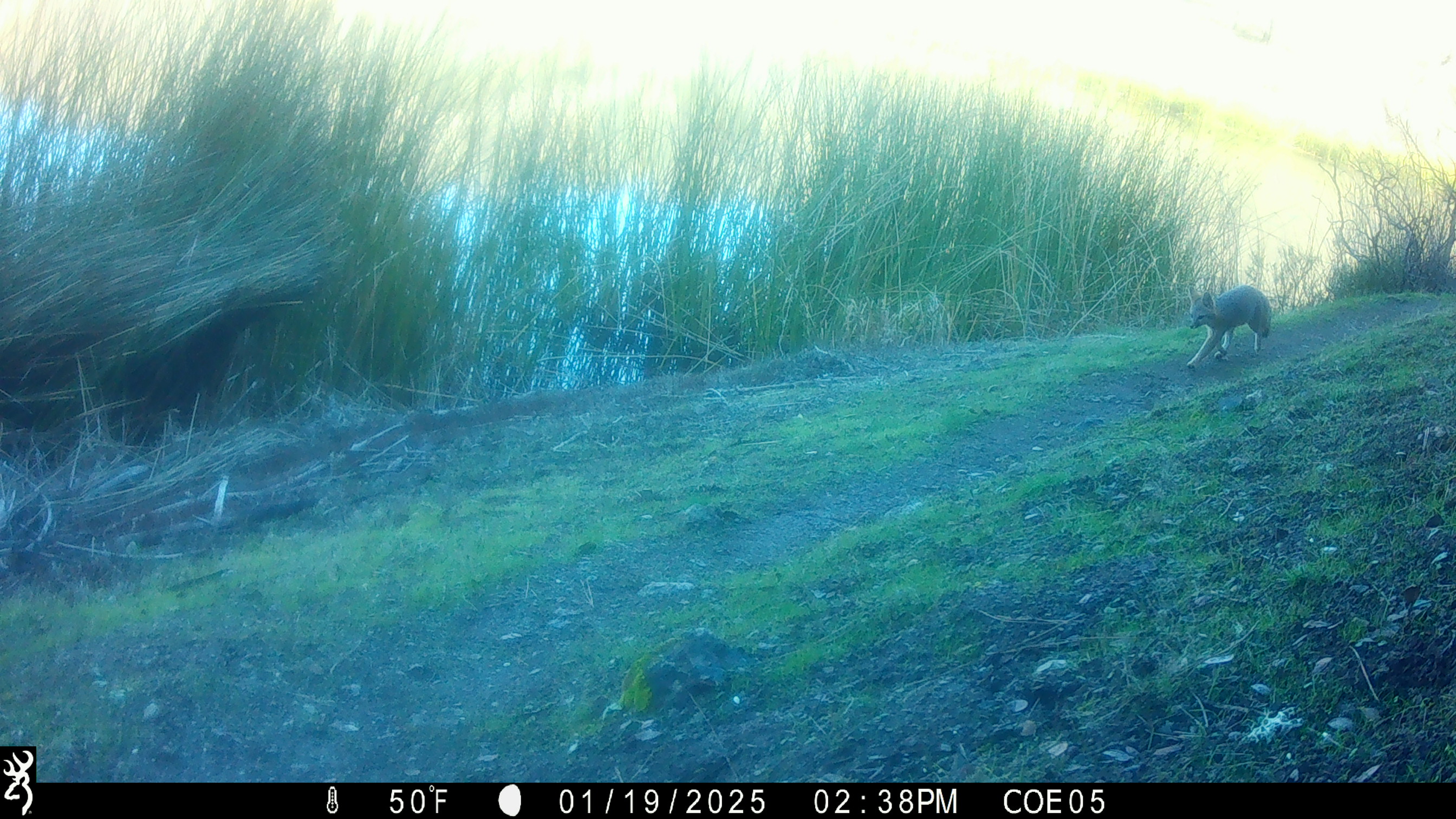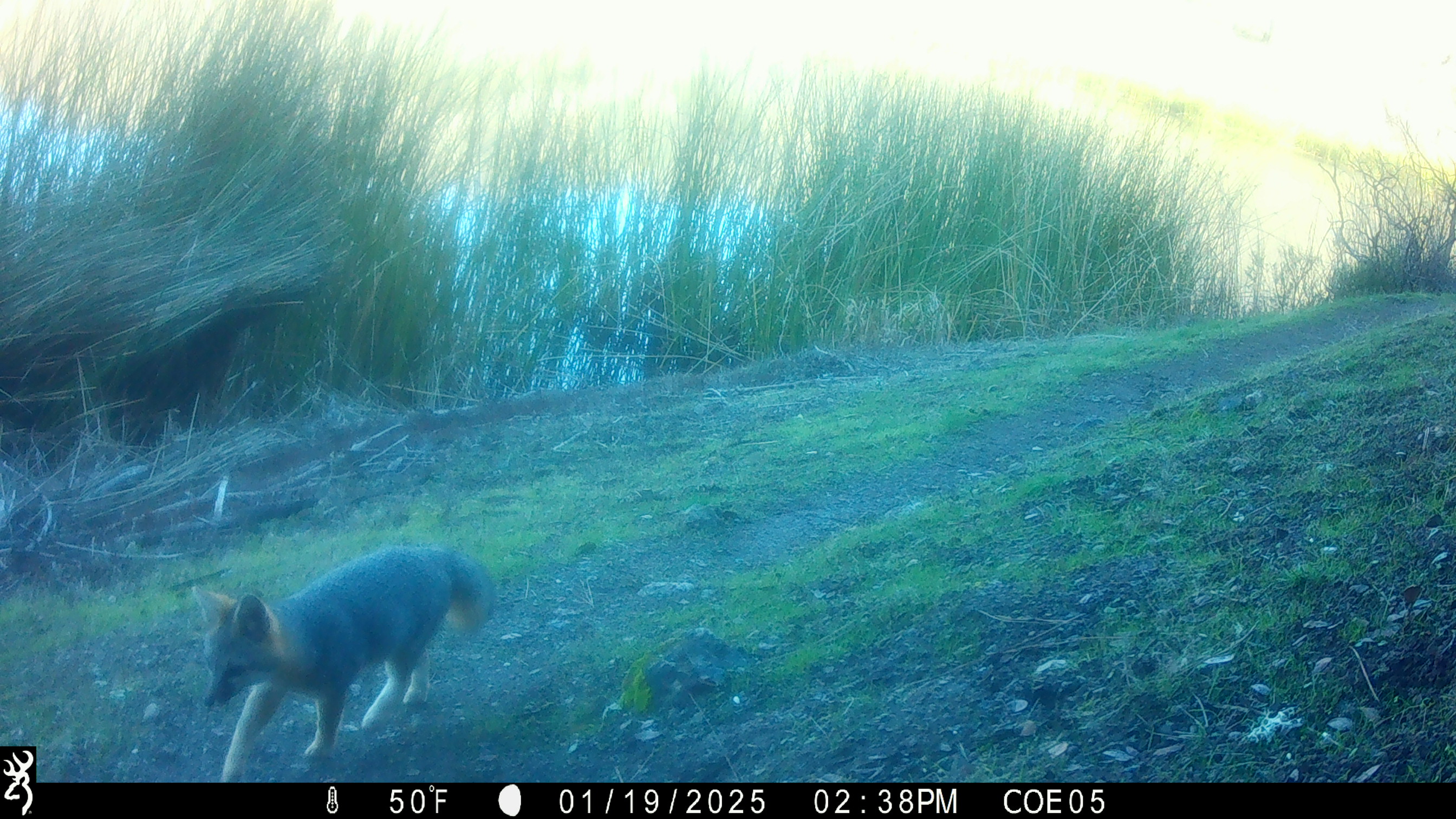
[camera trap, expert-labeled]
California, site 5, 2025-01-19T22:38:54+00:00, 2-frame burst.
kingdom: Animalia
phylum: Chordata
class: Mammalia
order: Carnivora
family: Canidae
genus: Urocyon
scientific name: Urocyon cinereoargenteus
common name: gray fox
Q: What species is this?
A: Gray fox (Urocyon cinereoargenteus).